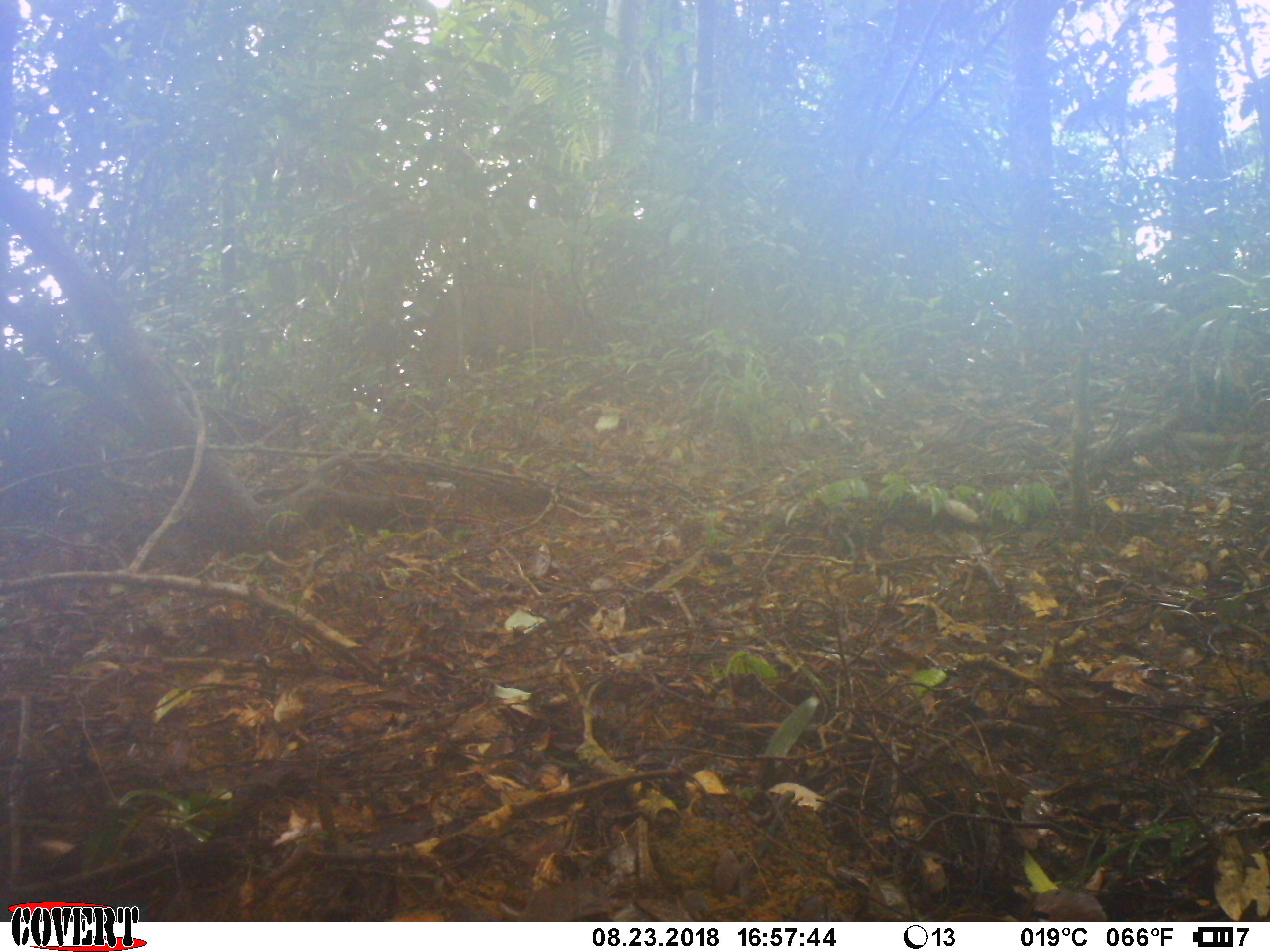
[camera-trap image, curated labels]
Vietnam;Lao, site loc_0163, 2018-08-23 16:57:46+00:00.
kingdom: Animalia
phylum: Chordata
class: Mammalia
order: Artiodactyla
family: Suidae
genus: Sus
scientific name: Sus scrofa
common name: eurasian wild pig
Eurasian wild pig (Sus scrofa). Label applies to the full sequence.